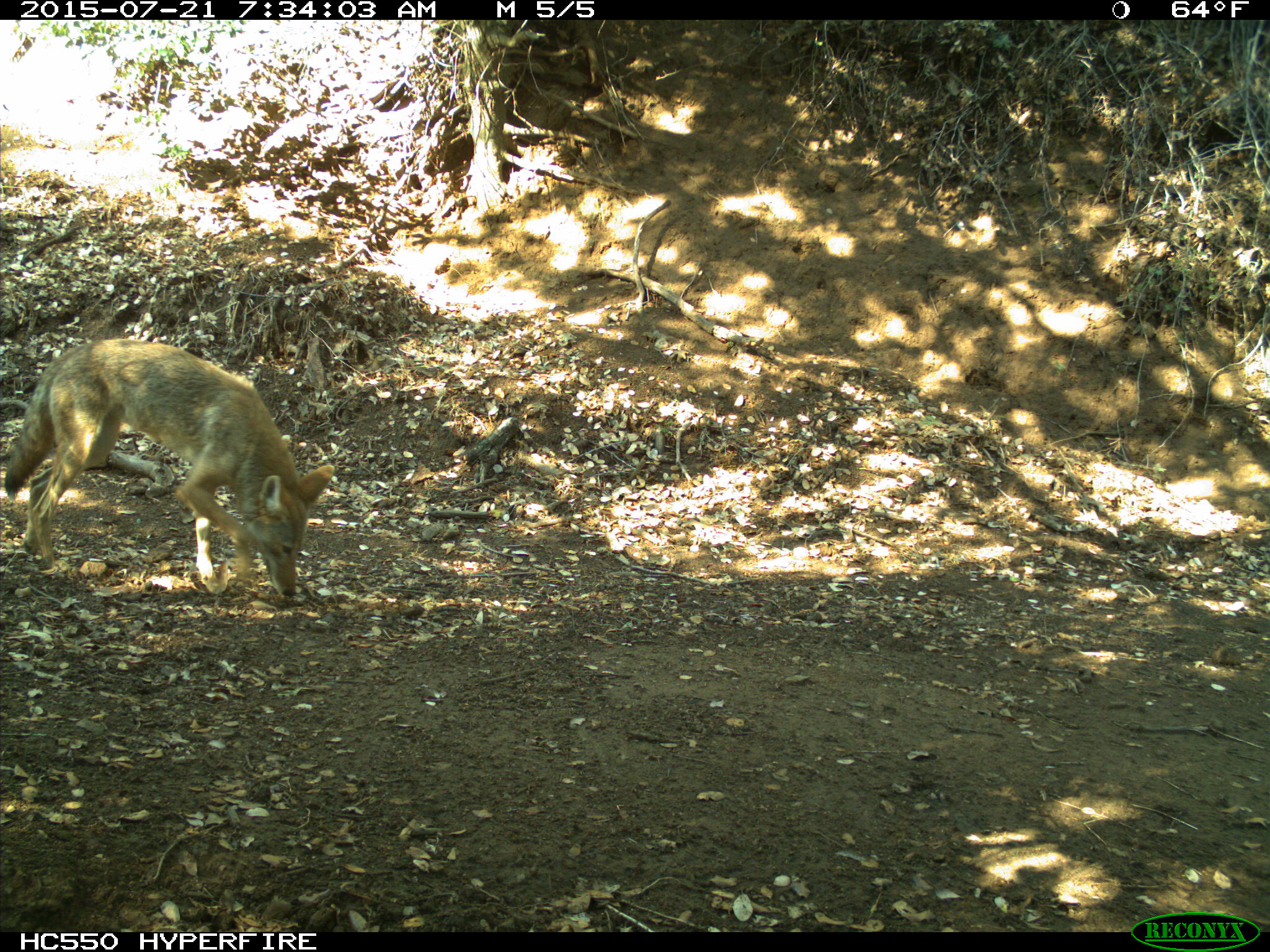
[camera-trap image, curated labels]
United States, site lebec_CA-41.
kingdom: Animalia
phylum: Chordata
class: Mammalia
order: Carnivora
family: Canidae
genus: Canis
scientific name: Canis latrans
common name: coyote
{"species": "Canis latrans (coyote)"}